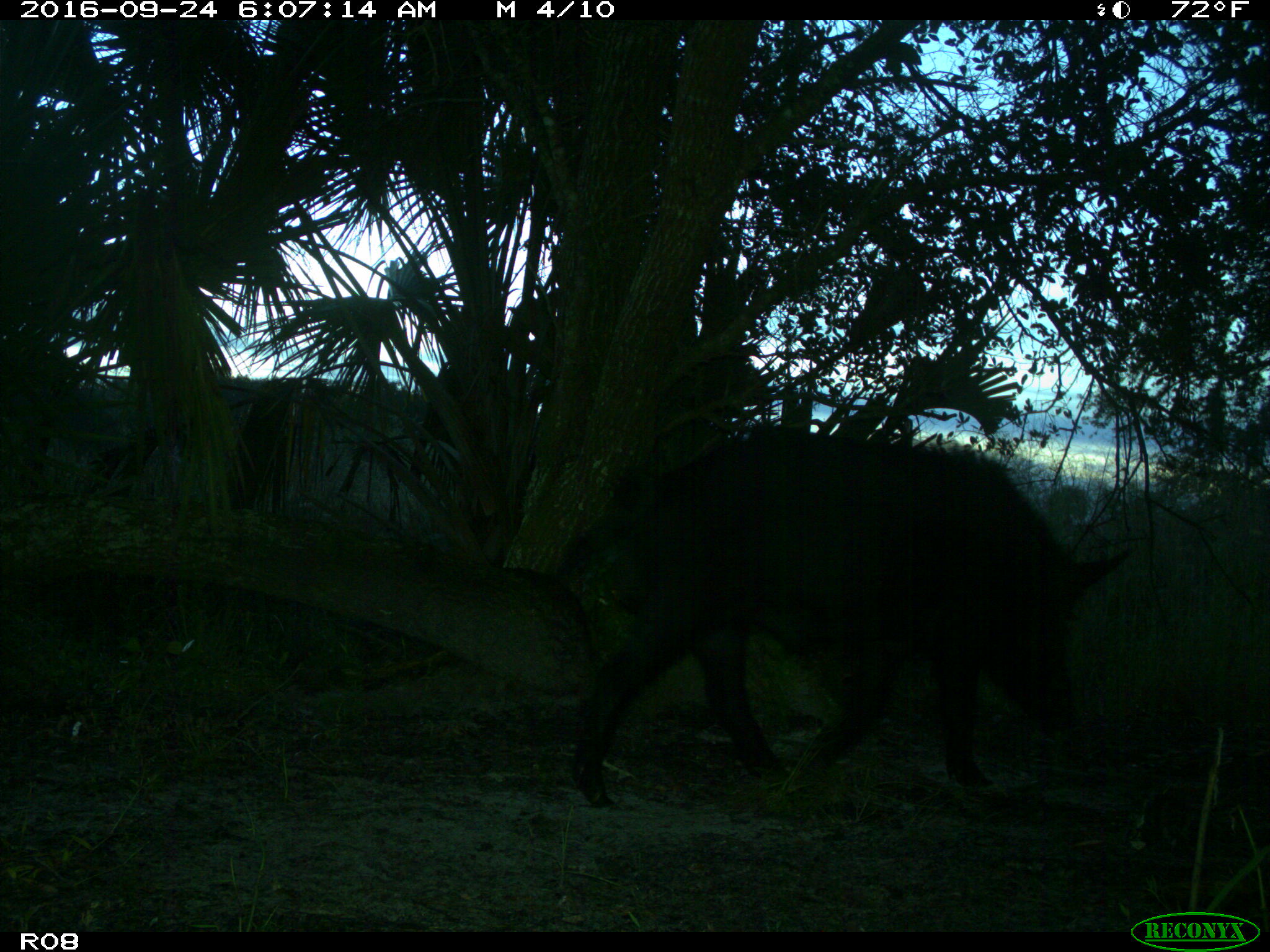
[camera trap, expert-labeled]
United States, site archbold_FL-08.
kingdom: Animalia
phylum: Chordata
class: Mammalia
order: Artiodactyla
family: Suidae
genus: Sus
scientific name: Sus scrofa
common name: wild boar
Sus scrofa (wild boar).